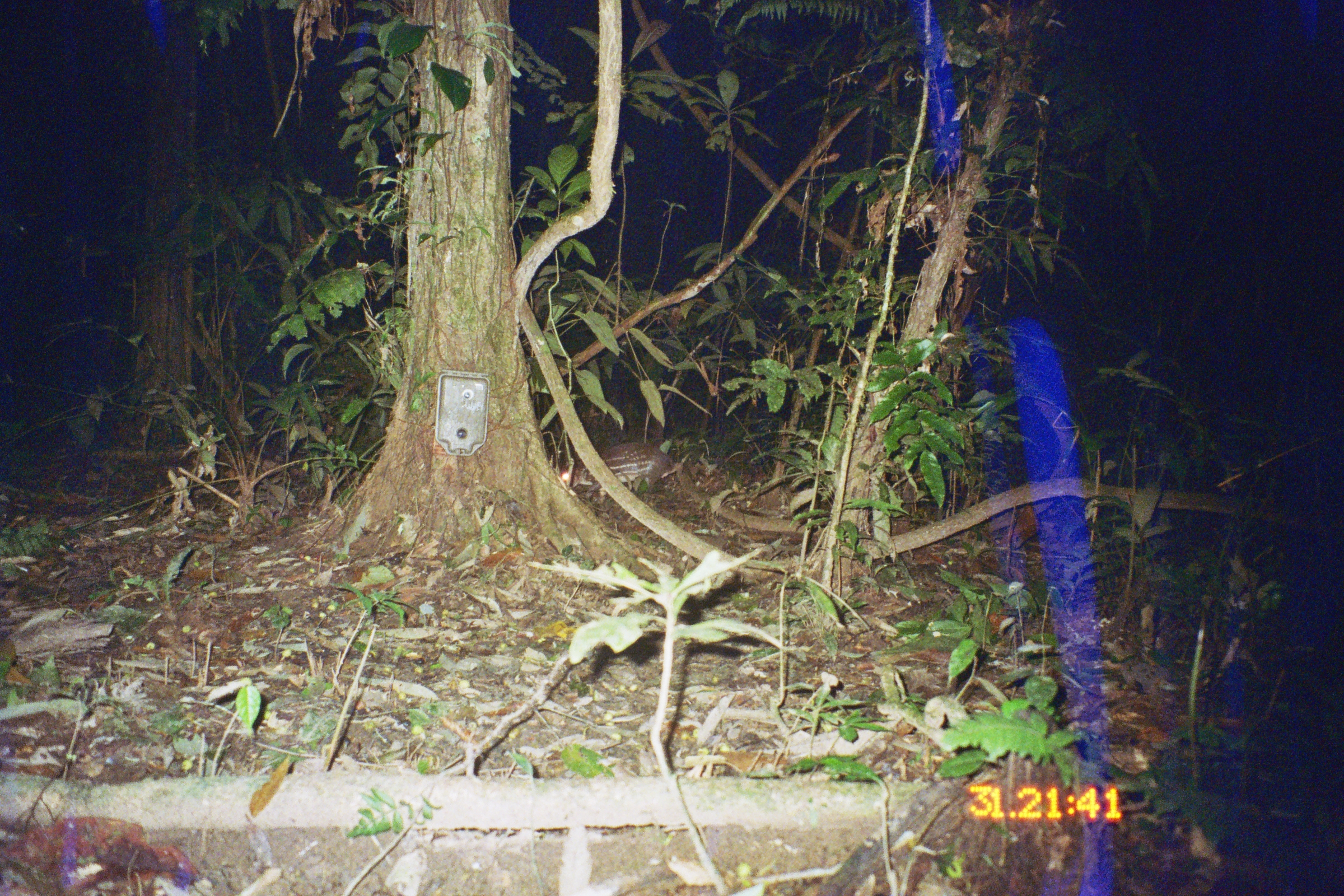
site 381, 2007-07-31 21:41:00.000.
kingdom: Animalia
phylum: Chordata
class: Mammalia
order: Rodentia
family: Cuniculidae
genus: Cuniculus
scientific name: Cuniculus paca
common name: spotted paca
Cuniculus paca (spotted paca).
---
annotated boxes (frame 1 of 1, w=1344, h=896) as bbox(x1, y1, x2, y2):
cuniculus paca: bbox(559, 441, 674, 505)